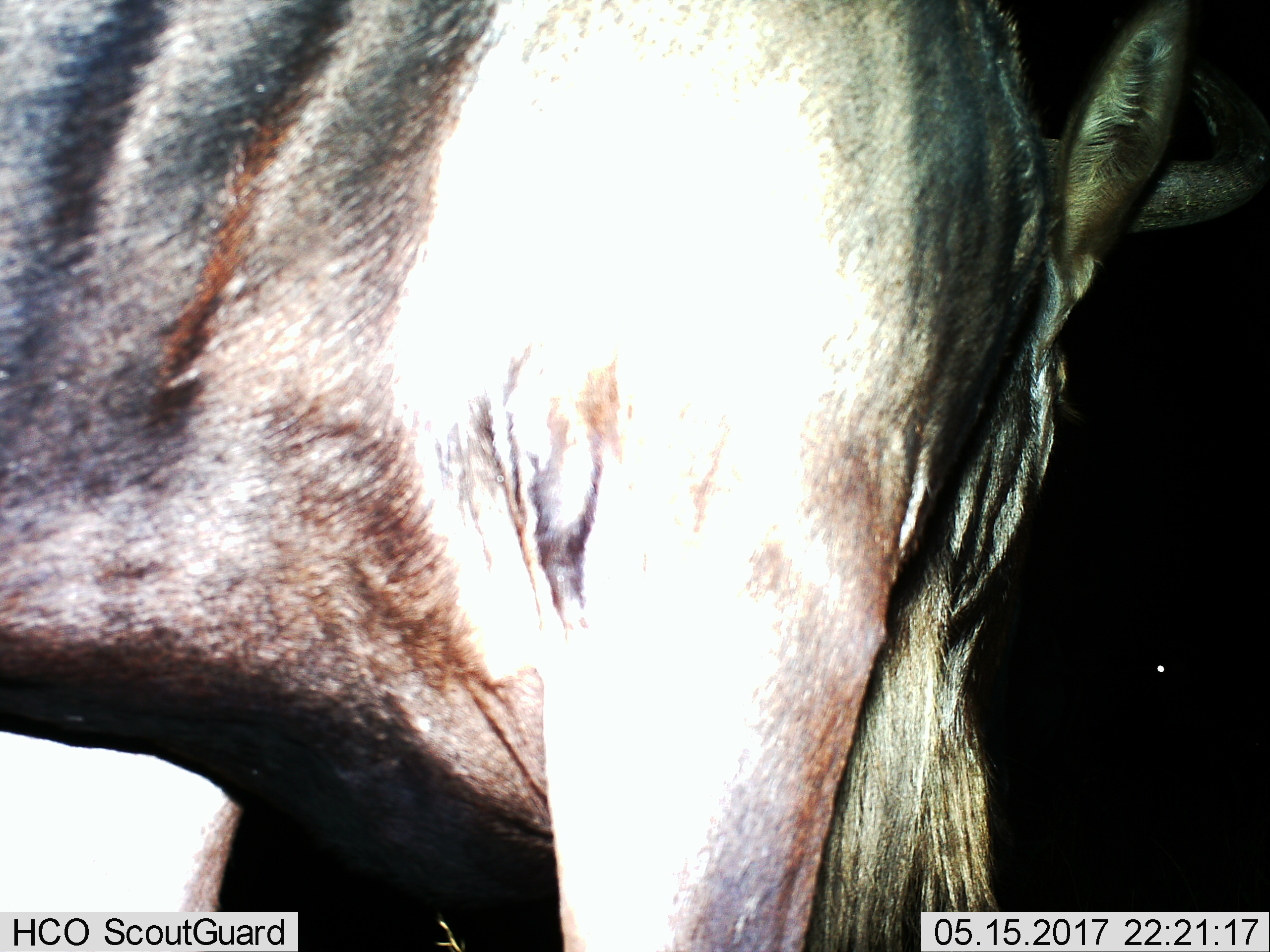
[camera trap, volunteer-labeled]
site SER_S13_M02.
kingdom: Animalia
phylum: Chordata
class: Mammalia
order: Artiodactyla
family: Bovidae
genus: Connochaetes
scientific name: Connochaetes taurinus taurinus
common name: blue wildebeest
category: wildebeestblue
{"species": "wildebeestblue (blue wildebeest) (Connochaetes taurinus taurinus)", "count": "1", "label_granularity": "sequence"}